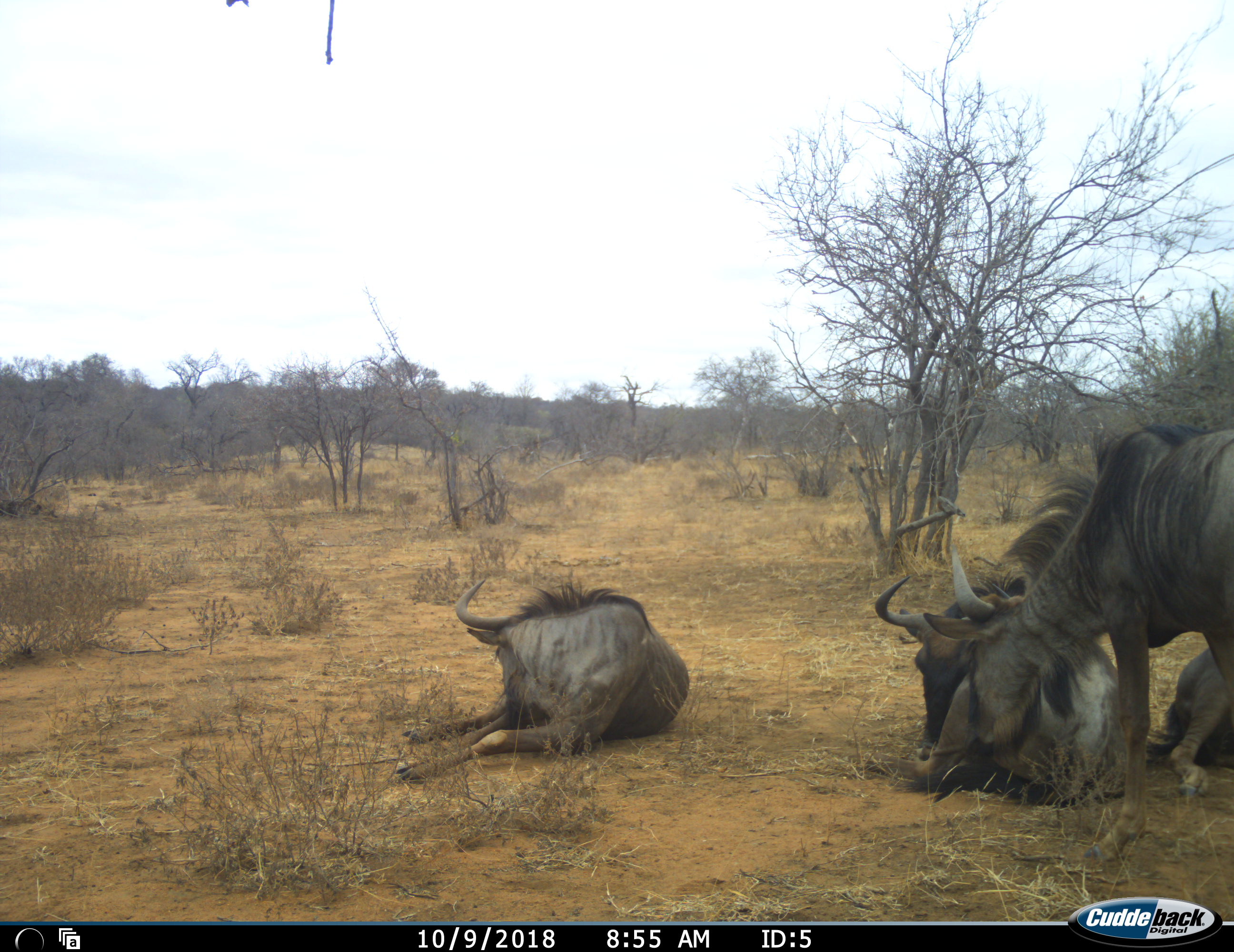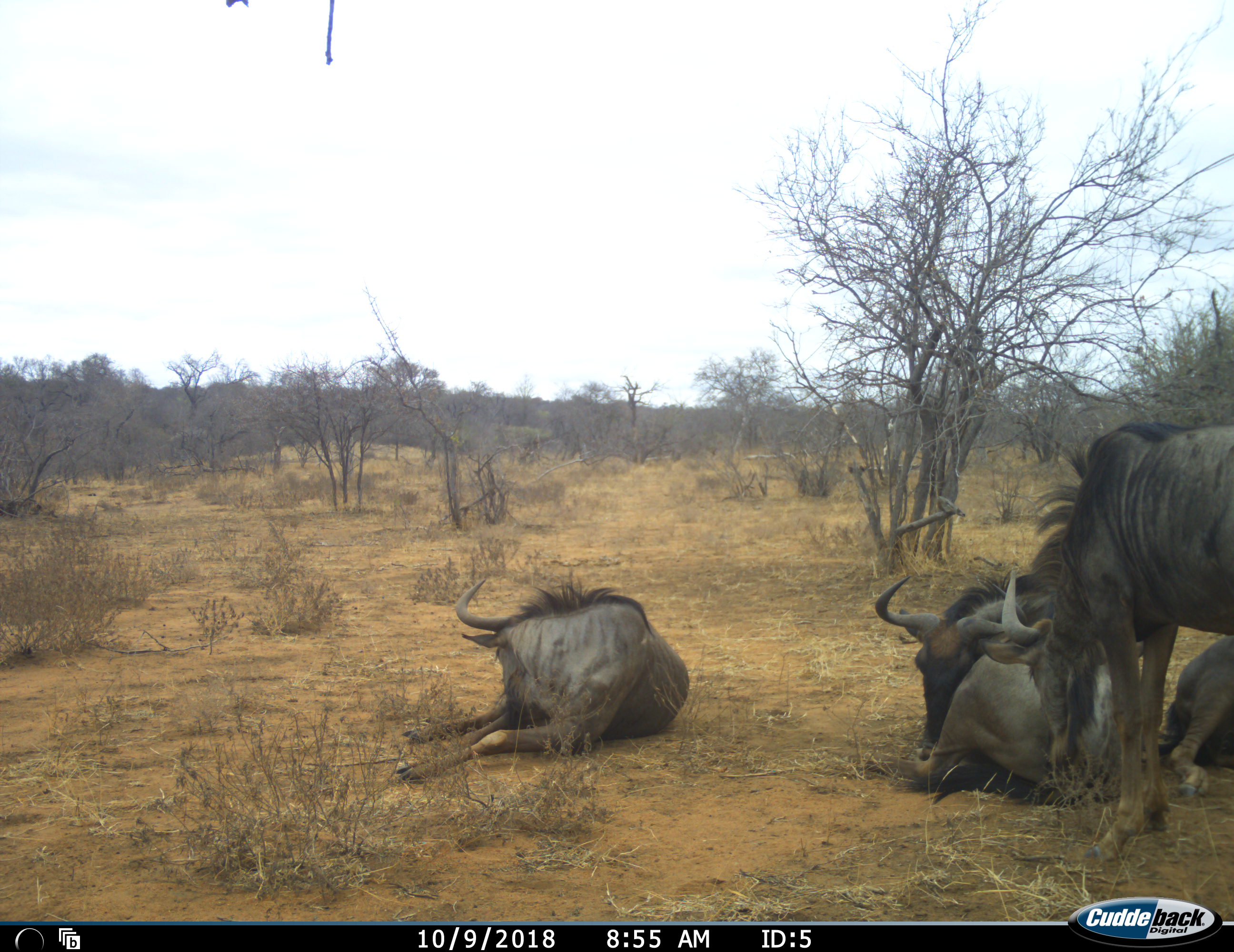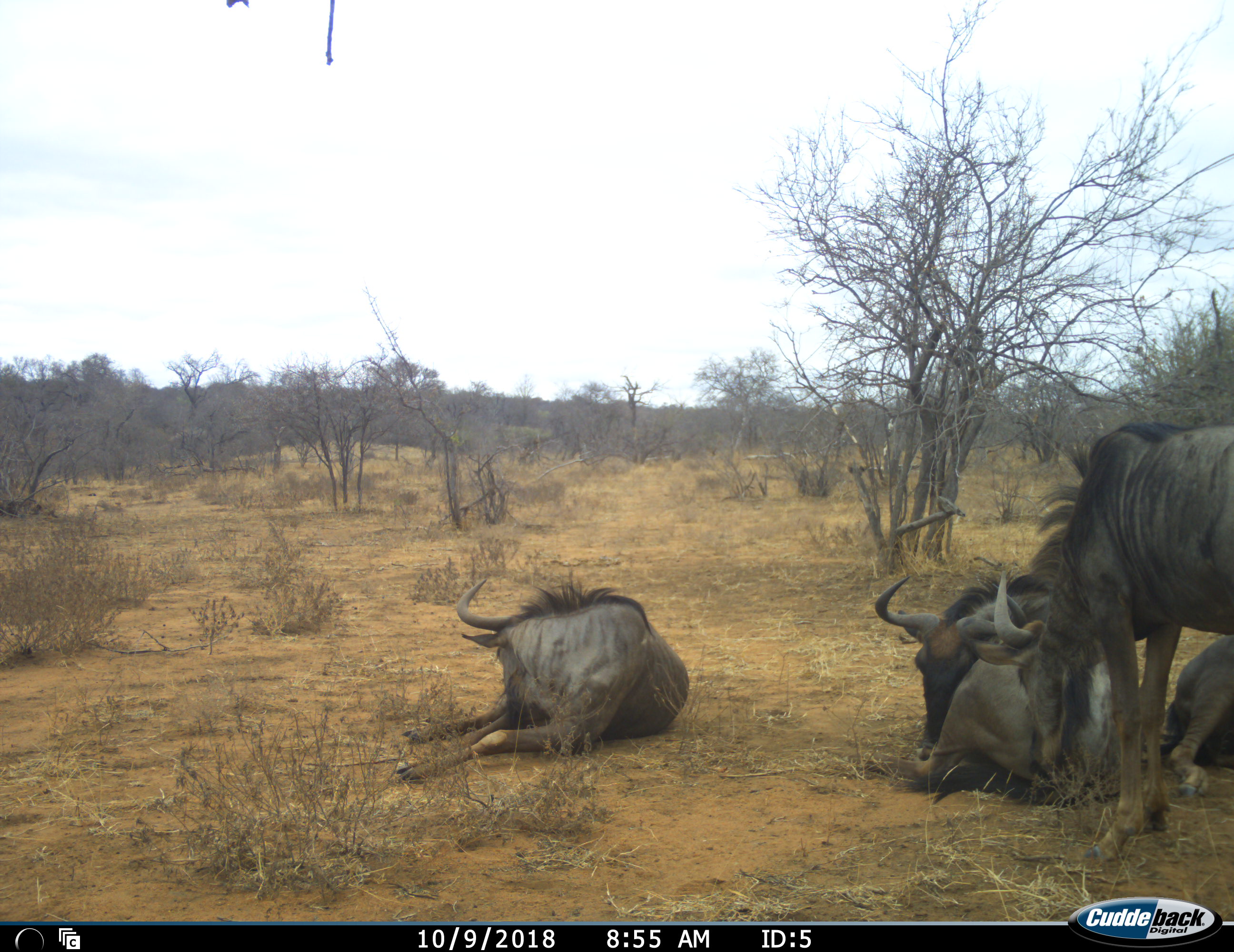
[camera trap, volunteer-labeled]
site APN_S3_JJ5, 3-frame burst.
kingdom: Animalia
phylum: Chordata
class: Mammalia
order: Artiodactyla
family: Bovidae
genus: Connochaetes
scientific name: Connochaetes taurinus taurinus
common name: blue wildebeest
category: wildebeestblue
Wildebeestblue (blue wildebeest) (Connochaetes taurinus taurinus), count 4. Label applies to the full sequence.